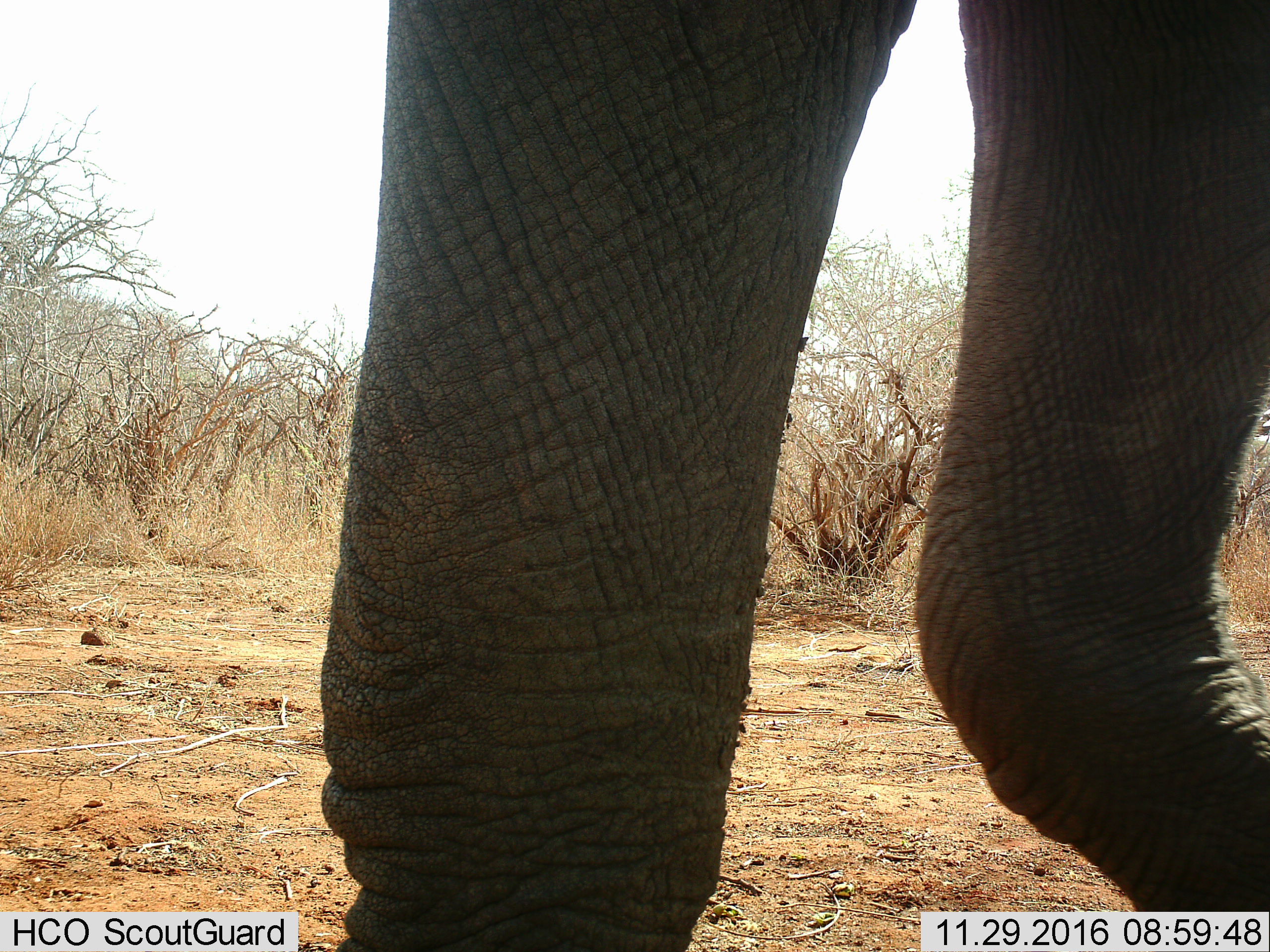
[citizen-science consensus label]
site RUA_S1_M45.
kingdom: Animalia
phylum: Chordata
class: Mammalia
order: Proboscidea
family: Elephantidae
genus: Loxodonta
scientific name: Loxodonta africana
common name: african bush elephant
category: elephant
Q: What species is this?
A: Elephant (african bush elephant) (Loxodonta africana).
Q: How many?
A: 1.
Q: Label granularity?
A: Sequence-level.